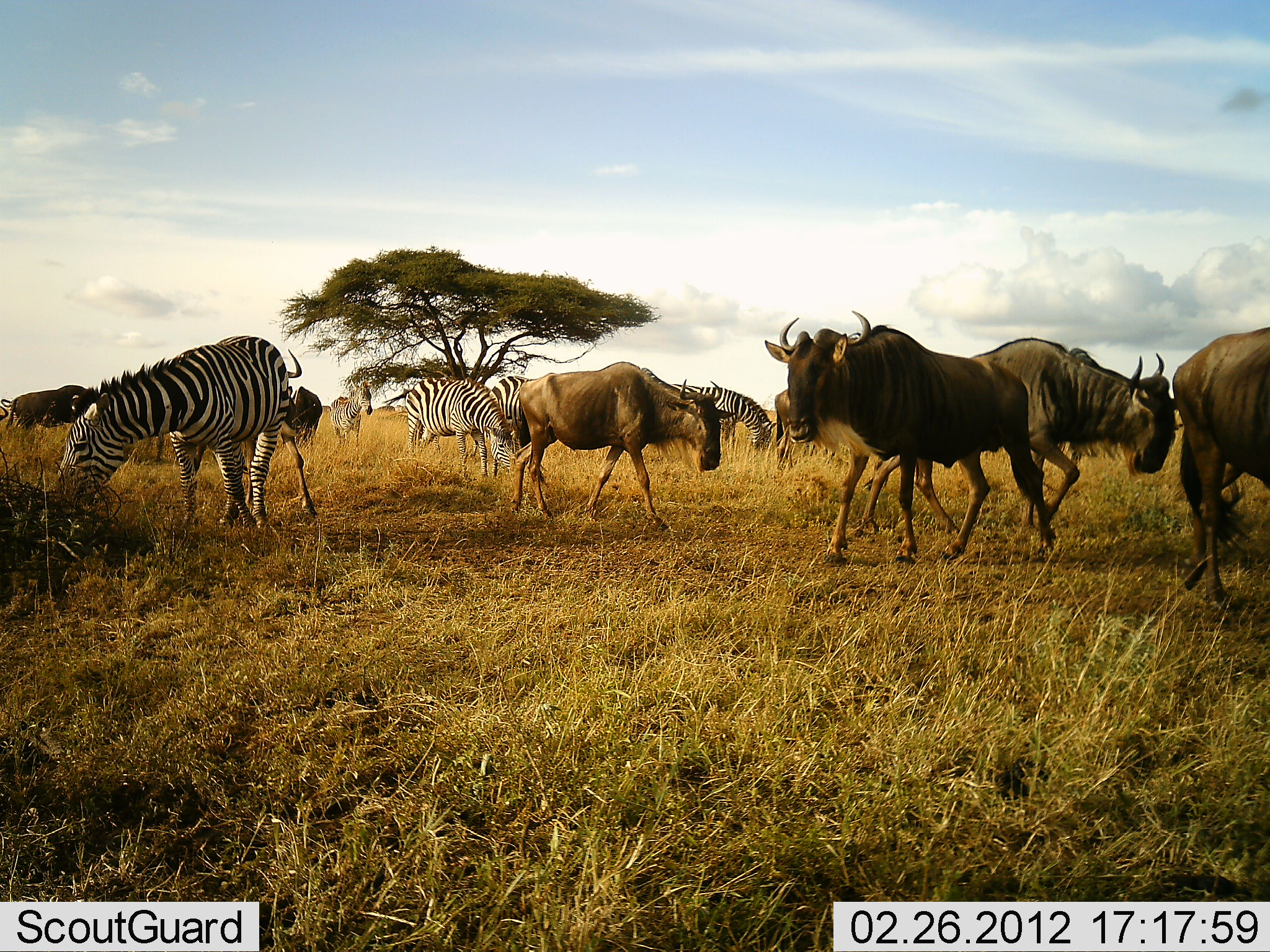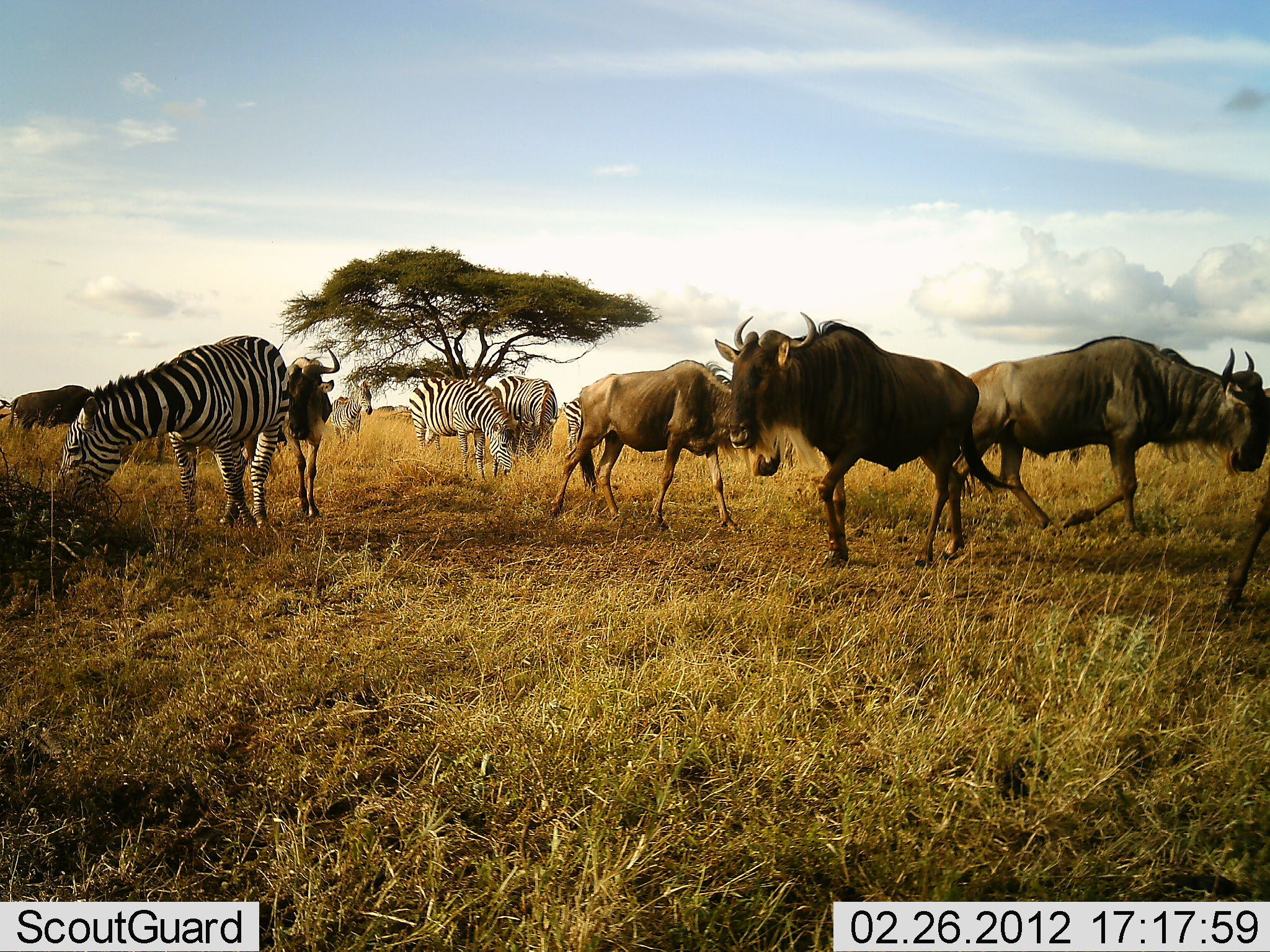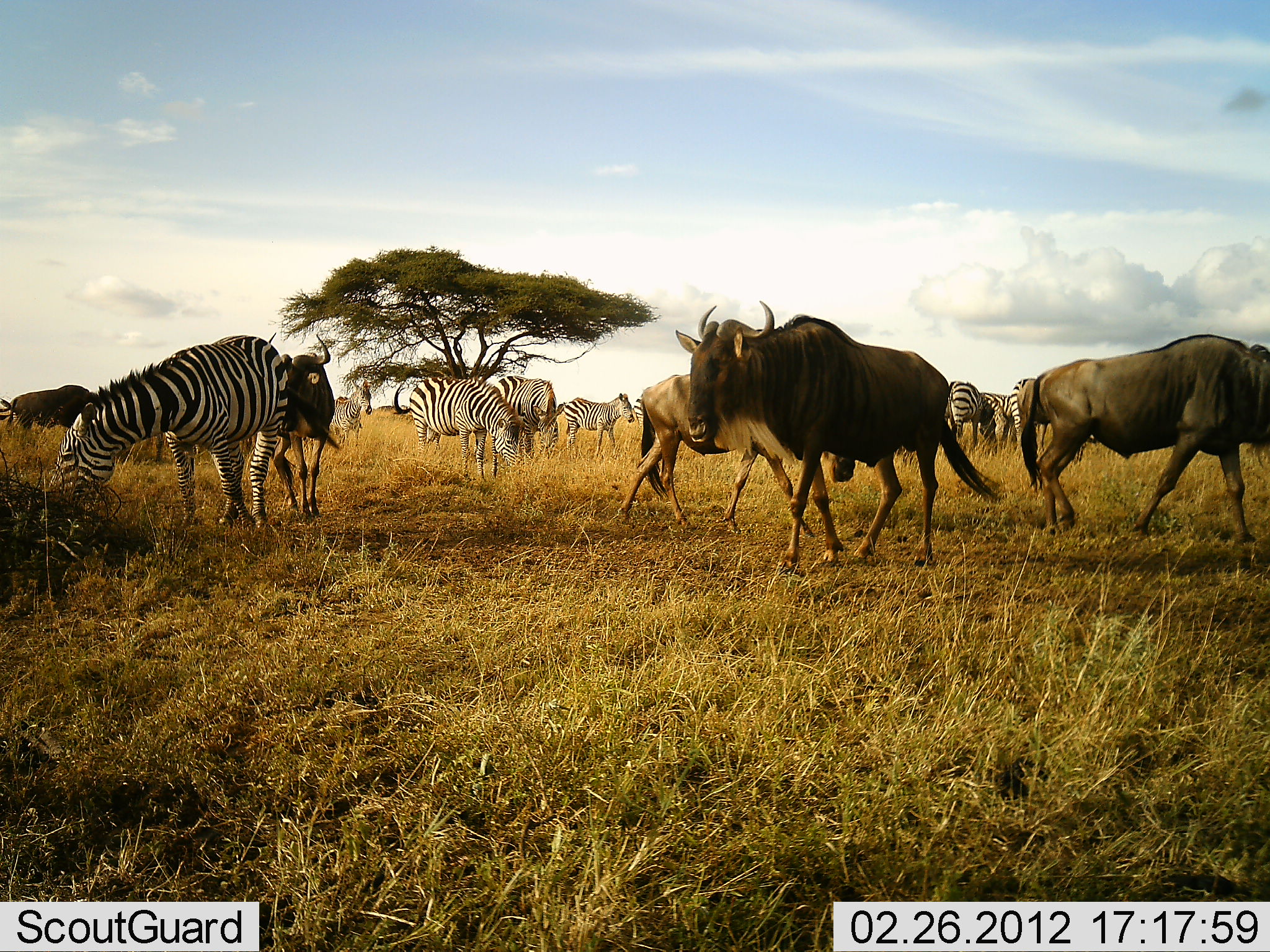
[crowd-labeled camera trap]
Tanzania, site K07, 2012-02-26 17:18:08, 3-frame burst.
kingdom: Animalia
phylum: Chordata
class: Mammalia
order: Artiodactyla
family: Bovidae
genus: Connochaetes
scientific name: Connochaetes taurinus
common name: blue wildebeest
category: wildebeest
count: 6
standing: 22%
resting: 0%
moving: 97%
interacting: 0%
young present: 0%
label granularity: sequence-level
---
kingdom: Animalia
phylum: Chordata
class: Mammalia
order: Perissodactyla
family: Equidae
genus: Equus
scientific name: Equus quagga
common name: plains zebra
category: zebra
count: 7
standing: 52%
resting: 3%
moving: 9%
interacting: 0%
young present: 3%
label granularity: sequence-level